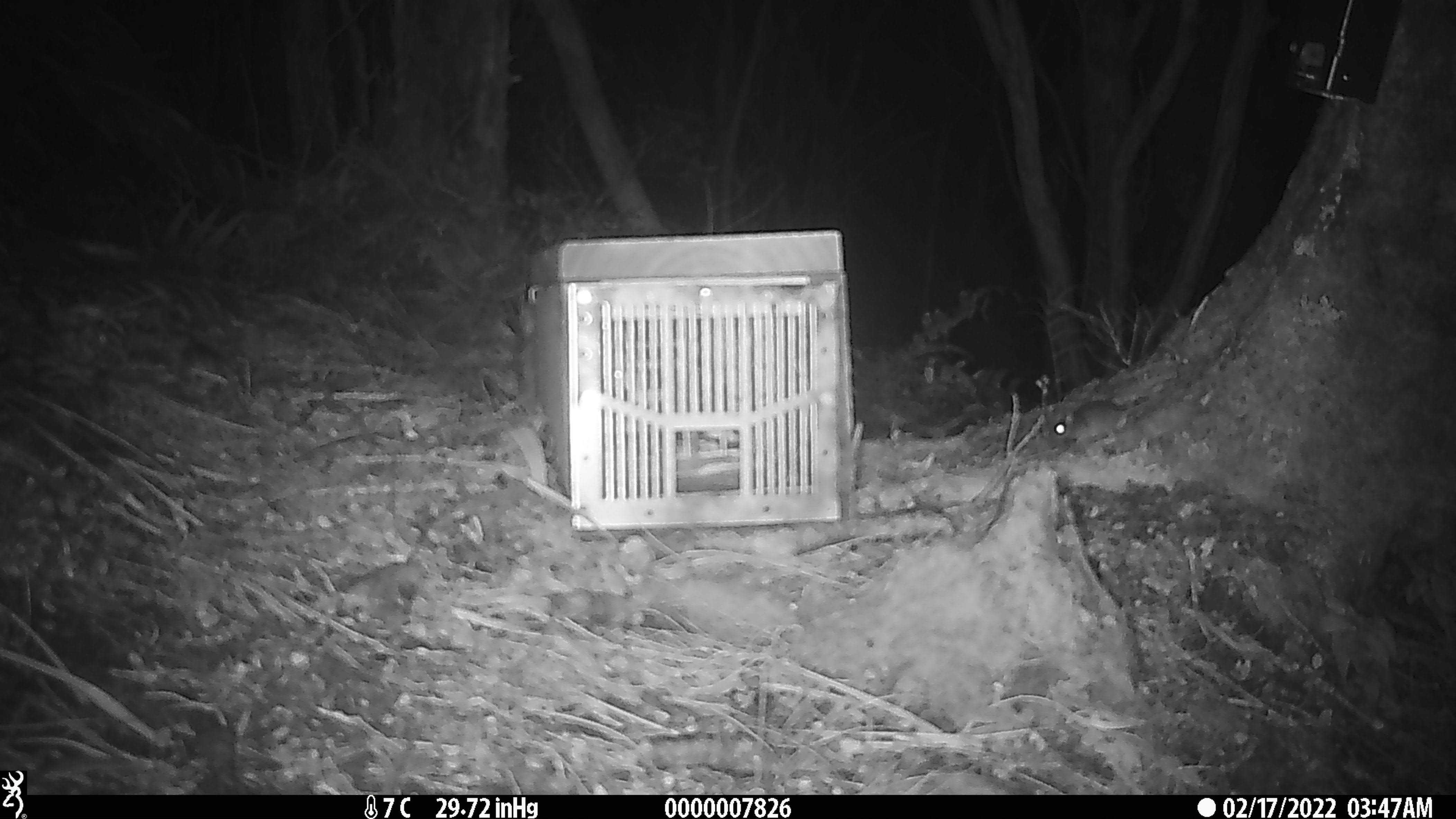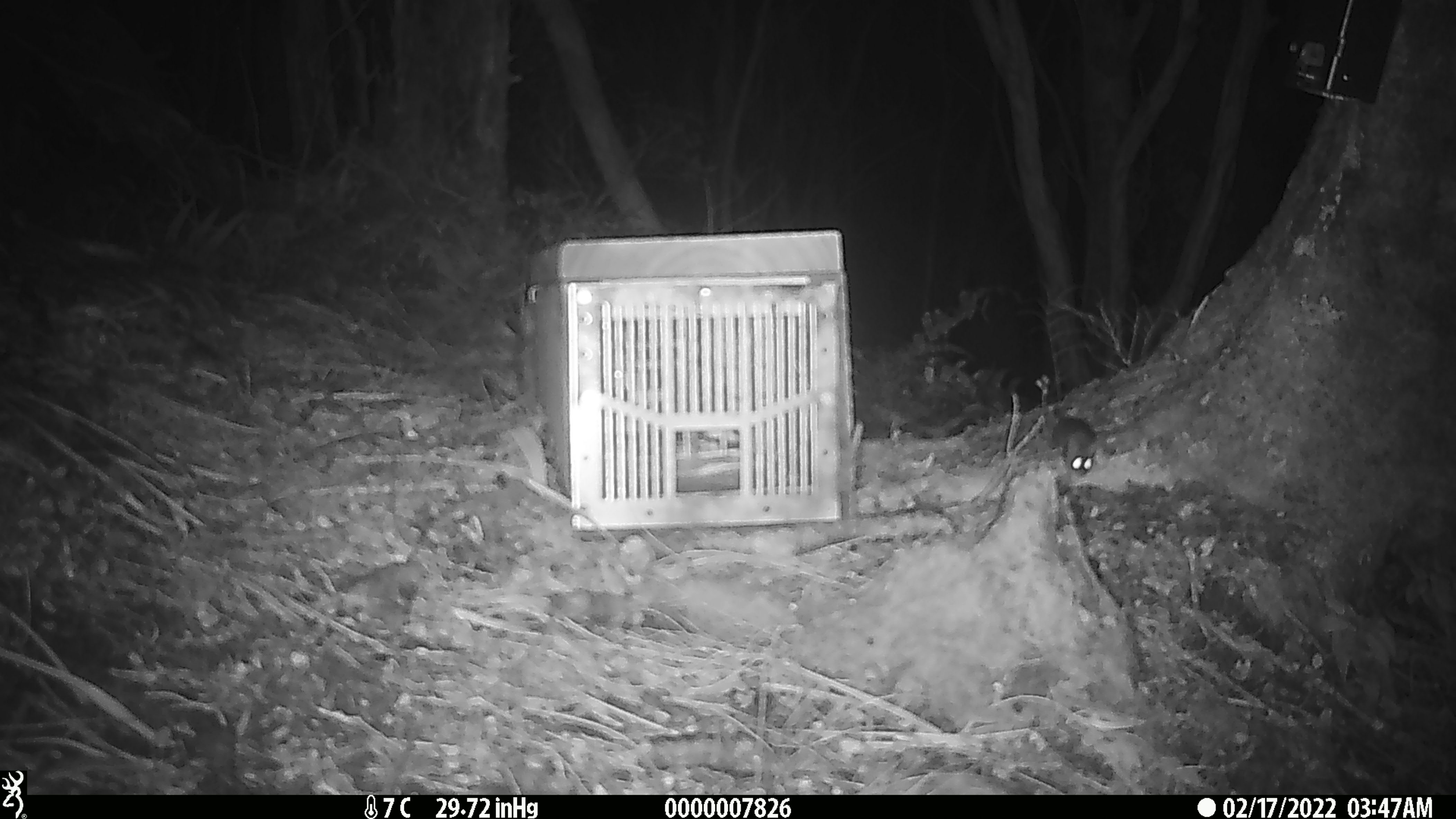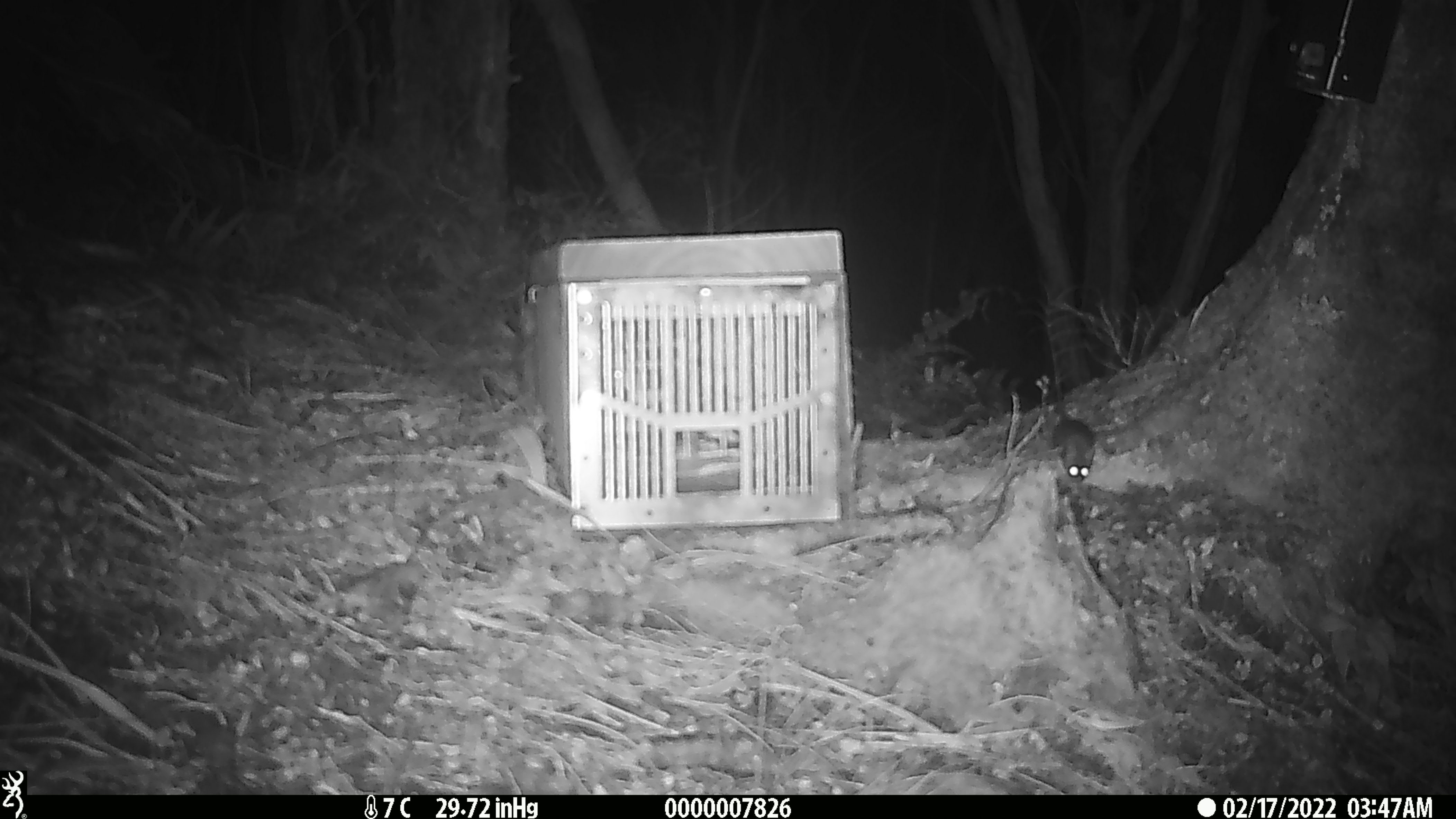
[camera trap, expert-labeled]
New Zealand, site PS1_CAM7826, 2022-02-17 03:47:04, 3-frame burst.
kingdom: Animalia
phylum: Chordata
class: Mammalia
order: Rodentia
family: Muridae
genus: Mus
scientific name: Mus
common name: mouse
Mouse (Mus).